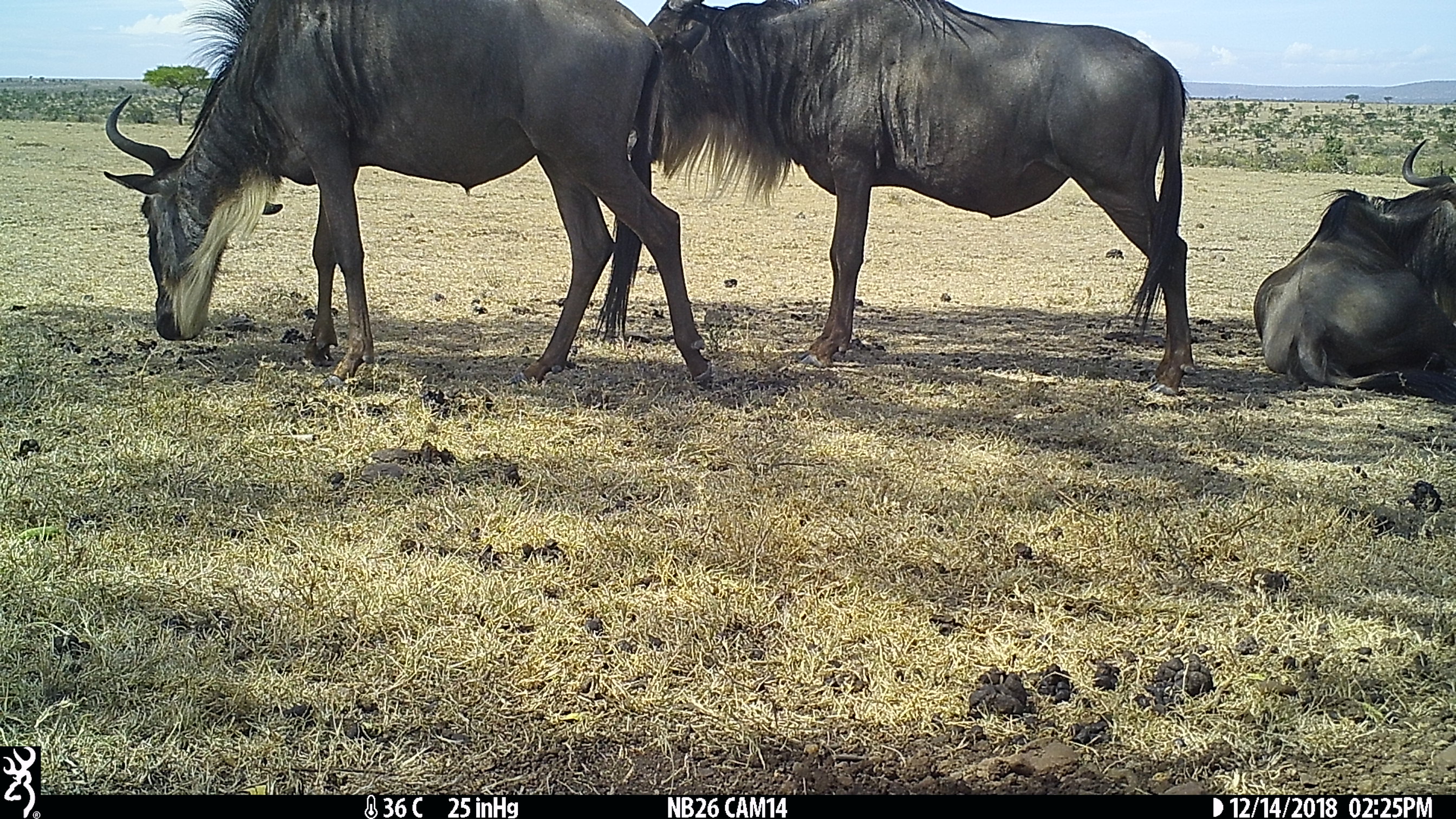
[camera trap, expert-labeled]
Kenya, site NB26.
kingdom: Animalia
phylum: Chordata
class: Mammalia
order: Artiodactyla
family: Bovidae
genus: Connochaetes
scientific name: Connochaetes taurinus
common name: blue wildebeest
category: wildebeest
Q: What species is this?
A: Wildebeest (blue wildebeest) (Connochaetes taurinus).